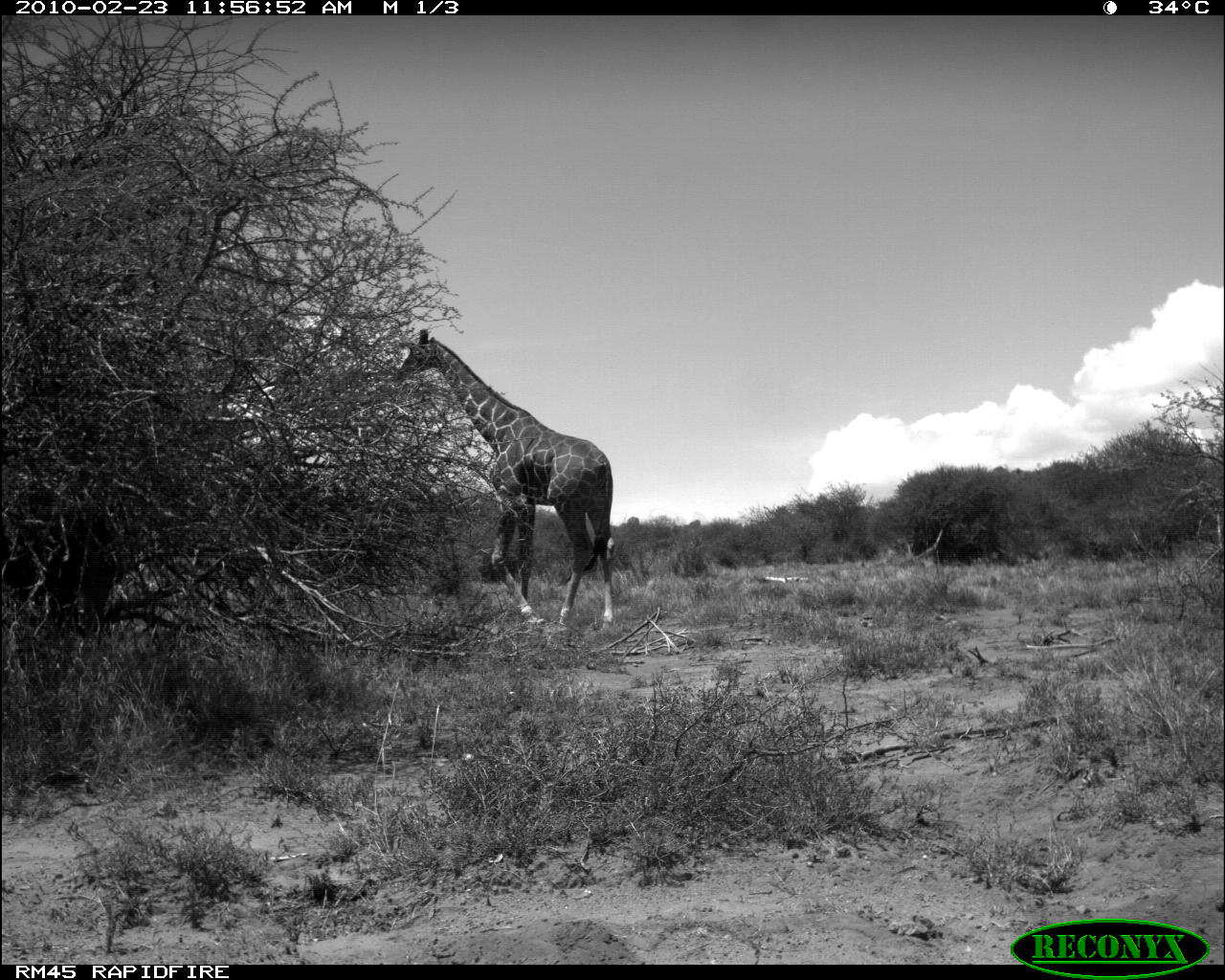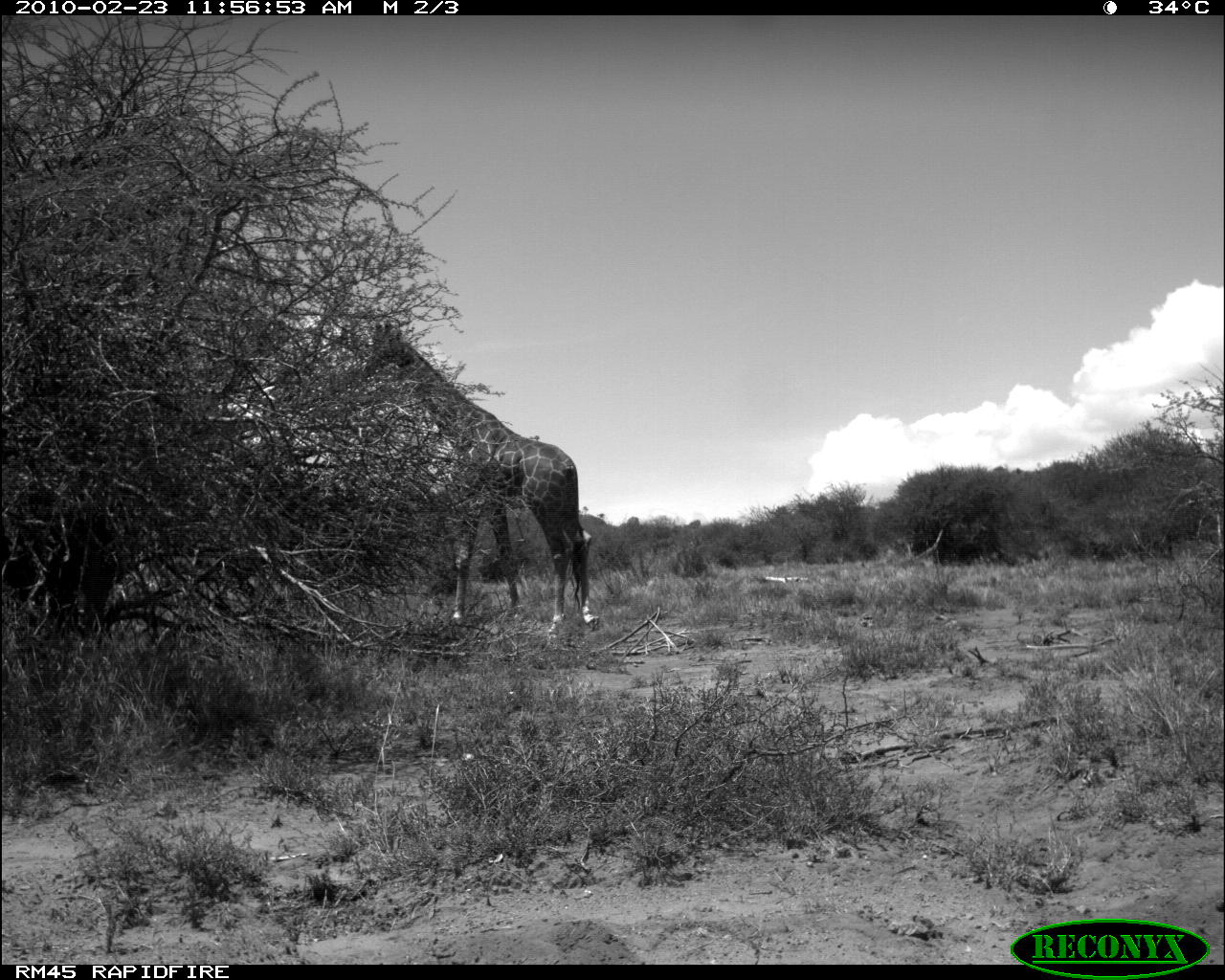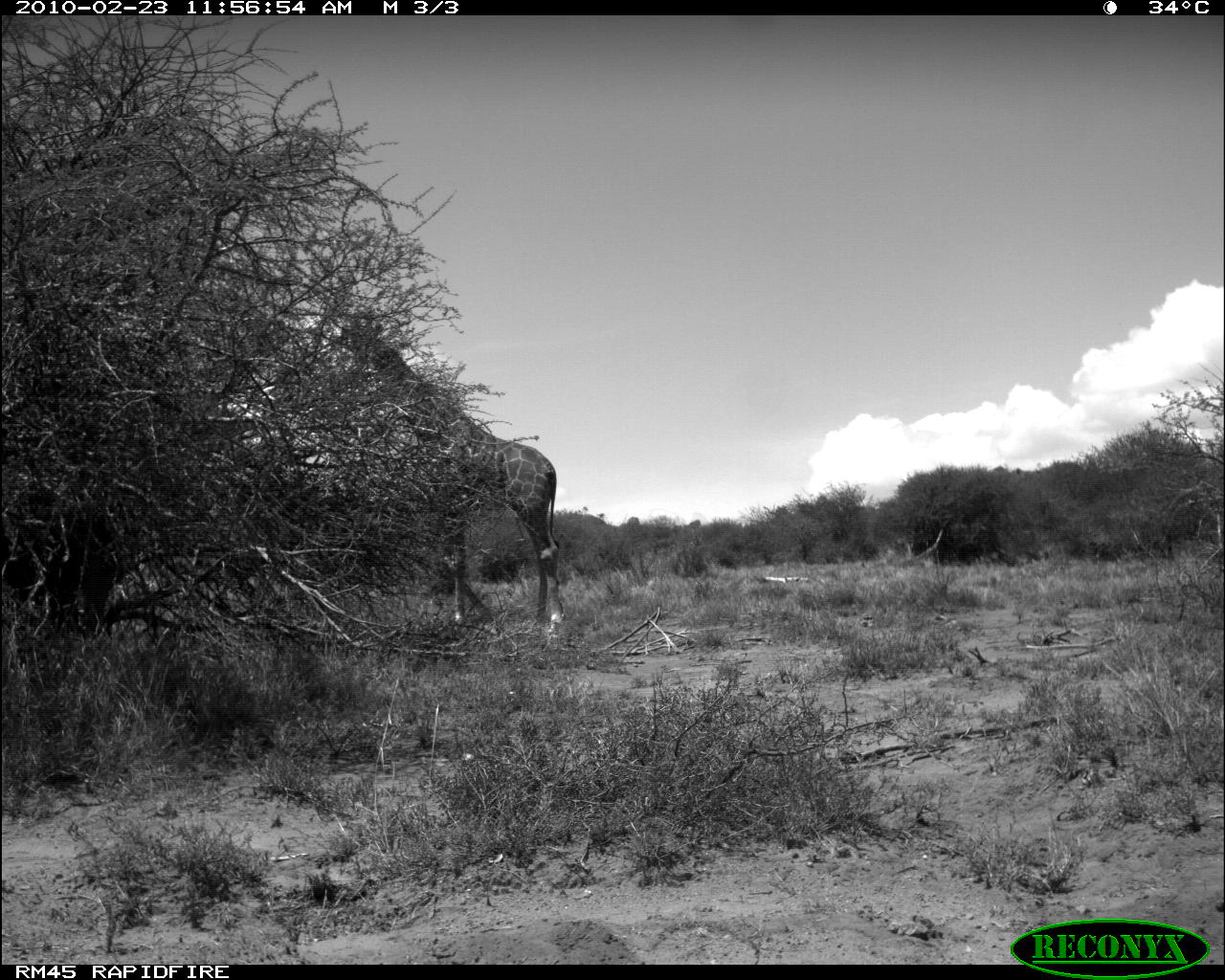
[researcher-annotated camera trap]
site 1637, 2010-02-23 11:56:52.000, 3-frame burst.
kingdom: Animalia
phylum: Chordata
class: Mammalia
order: Artiodactyla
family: Giraffidae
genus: Giraffa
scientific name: Giraffa camelopardalis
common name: giraffe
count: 1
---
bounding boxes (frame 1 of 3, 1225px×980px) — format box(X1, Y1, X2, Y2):
giraffa camelopardalis: box(391, 325, 619, 633)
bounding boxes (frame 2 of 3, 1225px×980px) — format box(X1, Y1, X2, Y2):
giraffa camelopardalis: box(359, 319, 599, 638)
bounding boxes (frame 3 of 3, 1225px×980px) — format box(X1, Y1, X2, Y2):
giraffa camelopardalis: box(329, 312, 566, 629)